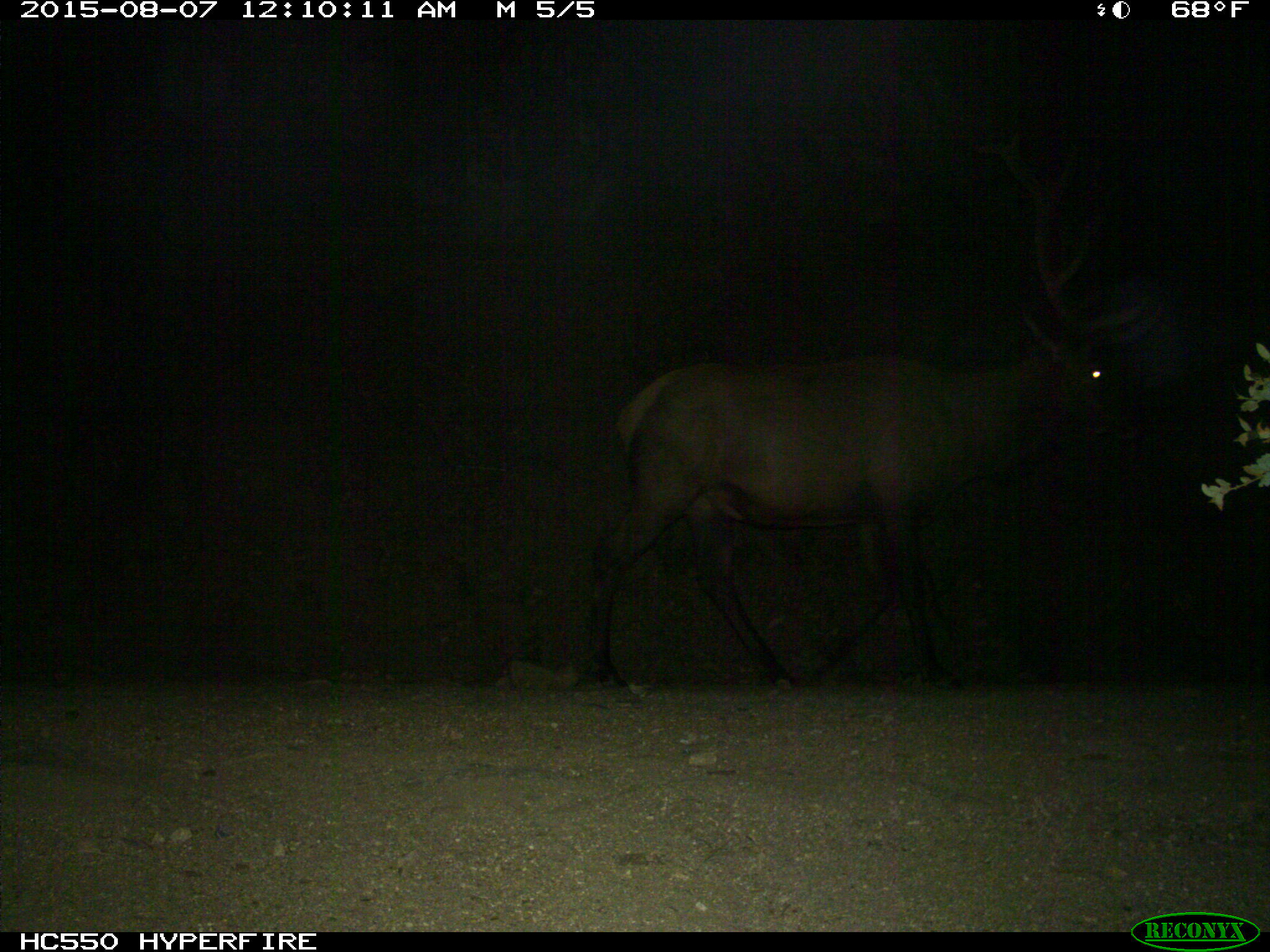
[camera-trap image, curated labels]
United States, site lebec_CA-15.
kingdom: Animalia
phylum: Chordata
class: Mammalia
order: Artiodactyla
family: Cervidae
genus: Cervus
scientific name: Cervus canadensis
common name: elk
Cervus canadensis (elk).